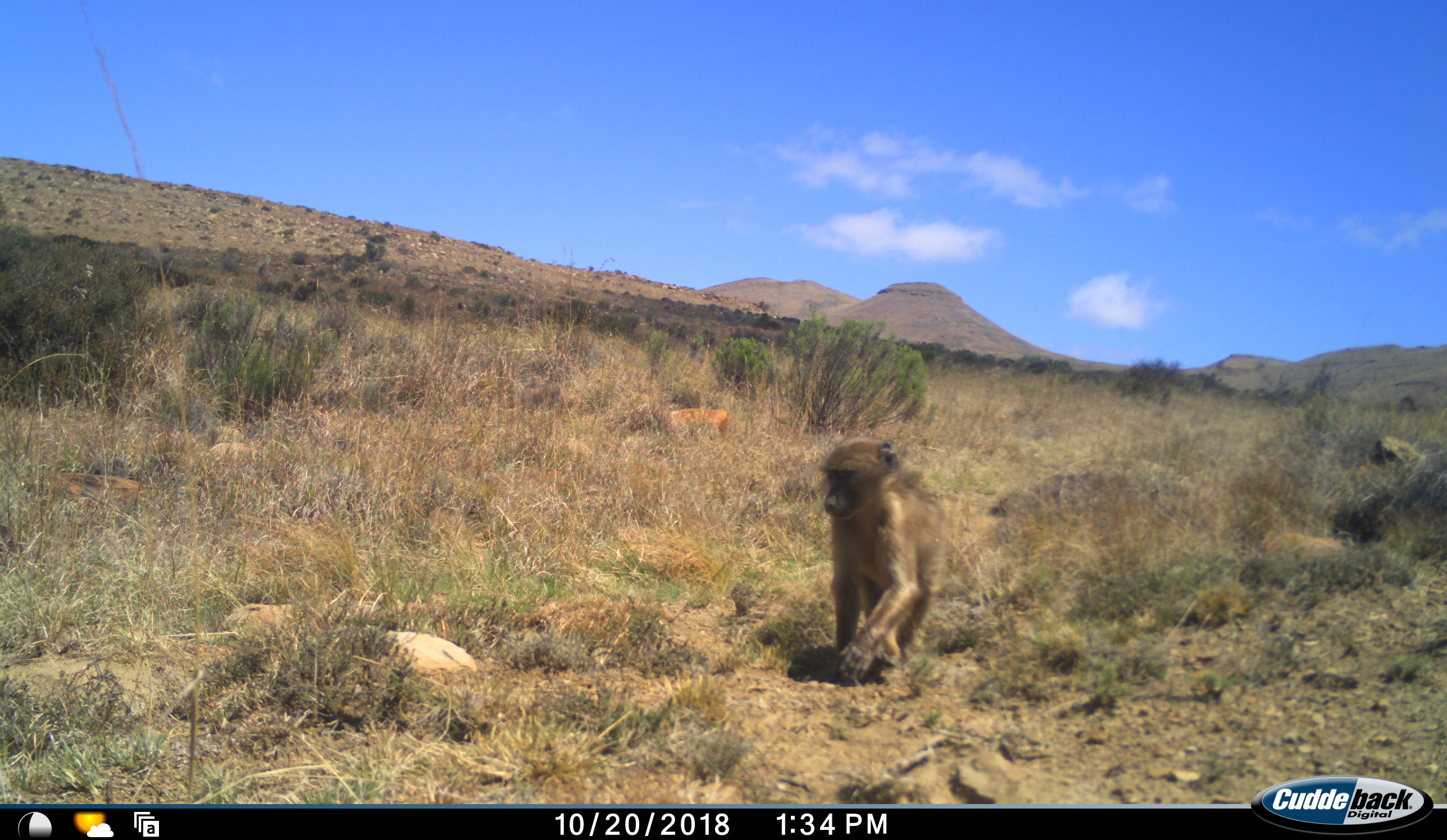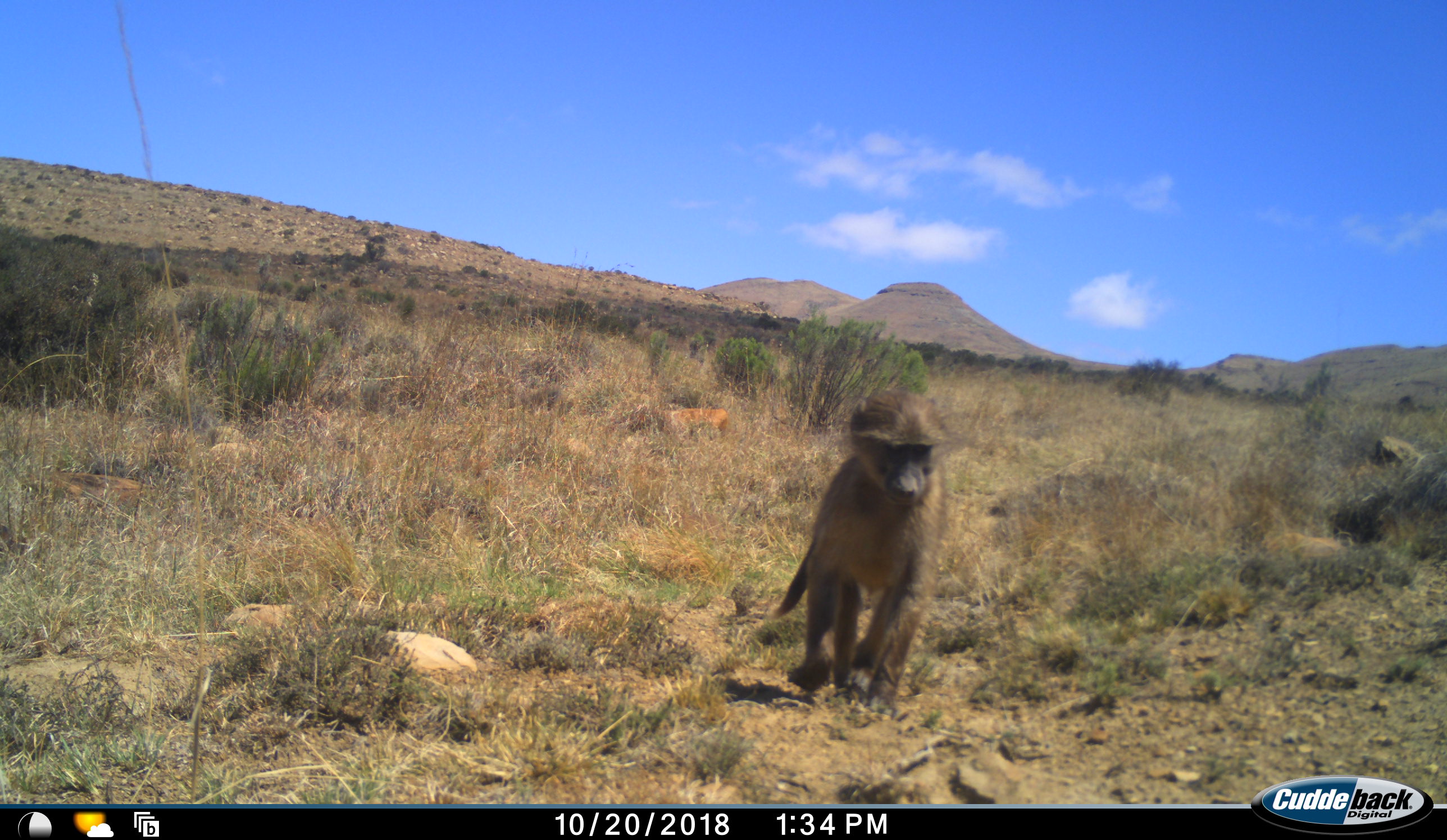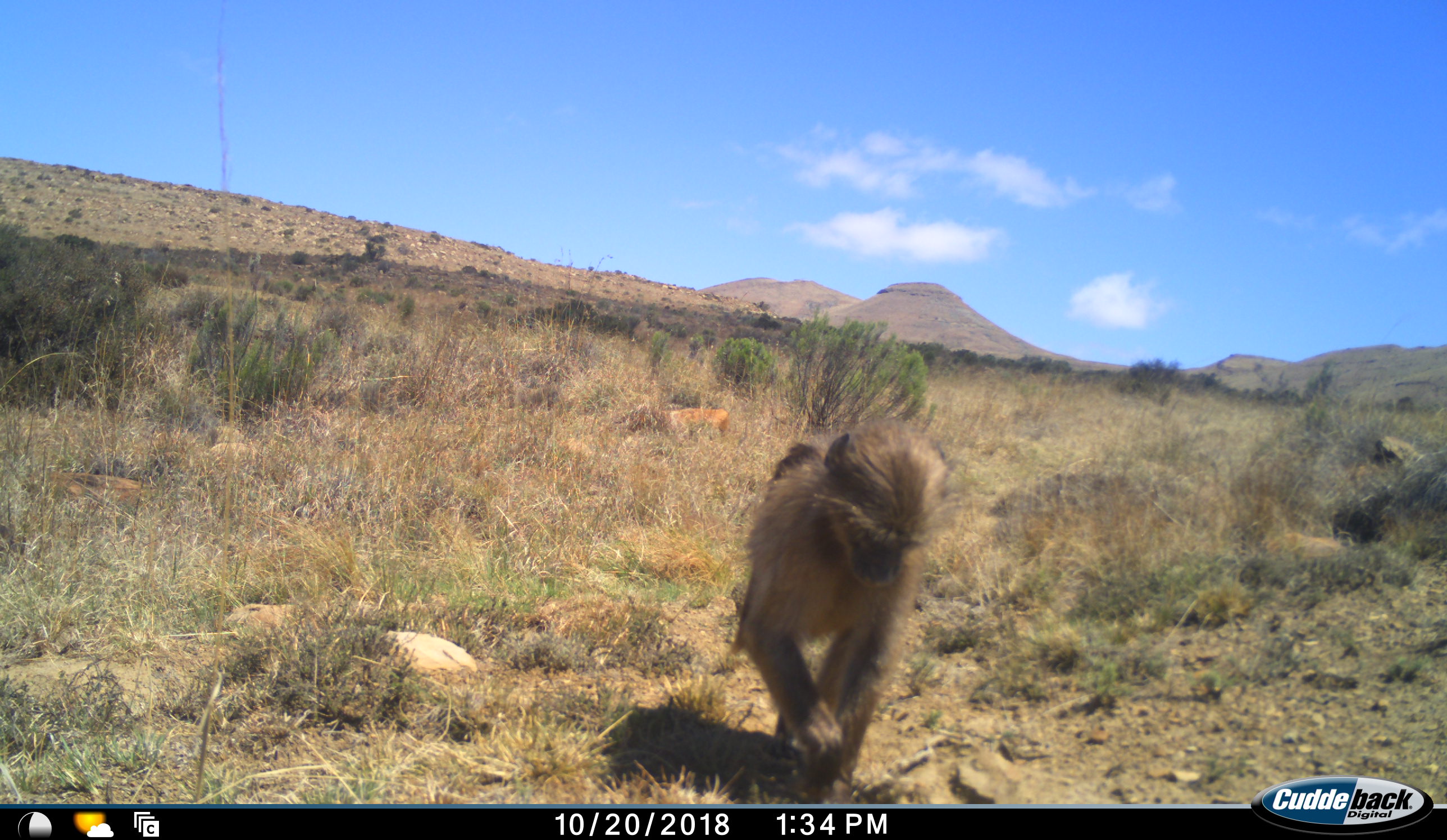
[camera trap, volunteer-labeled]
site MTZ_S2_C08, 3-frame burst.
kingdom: Animalia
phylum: Chordata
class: Mammalia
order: Primates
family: Cercopithecidae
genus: Papio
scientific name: Papio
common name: baboon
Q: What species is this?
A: Baboon (Papio).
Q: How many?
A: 1.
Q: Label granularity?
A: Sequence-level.